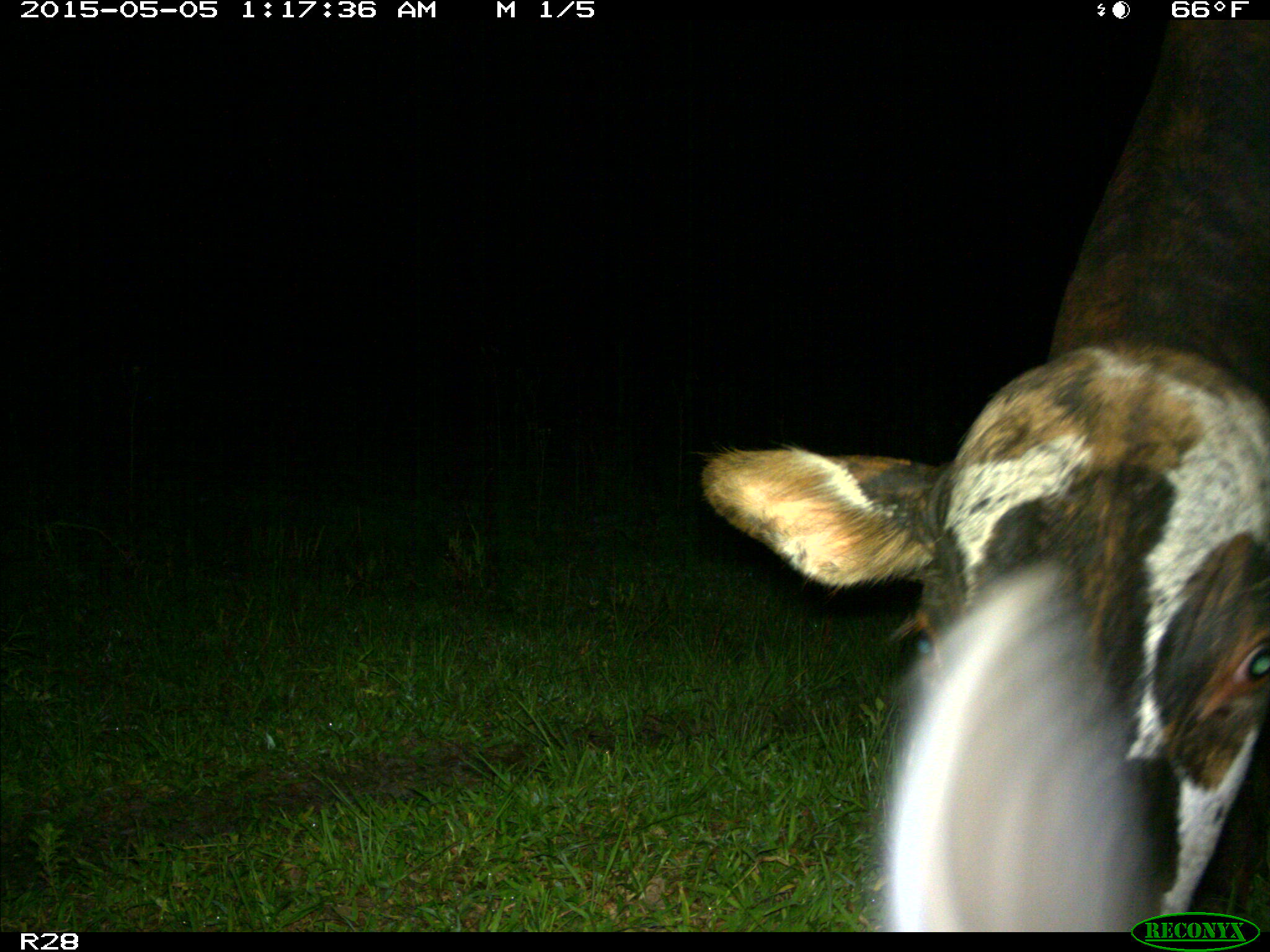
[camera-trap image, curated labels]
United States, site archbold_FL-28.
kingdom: Animalia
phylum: Chordata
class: Mammalia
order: Artiodactyla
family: Bovidae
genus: Bos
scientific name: Bos taurus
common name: domestic cow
Bos taurus (domestic cow).